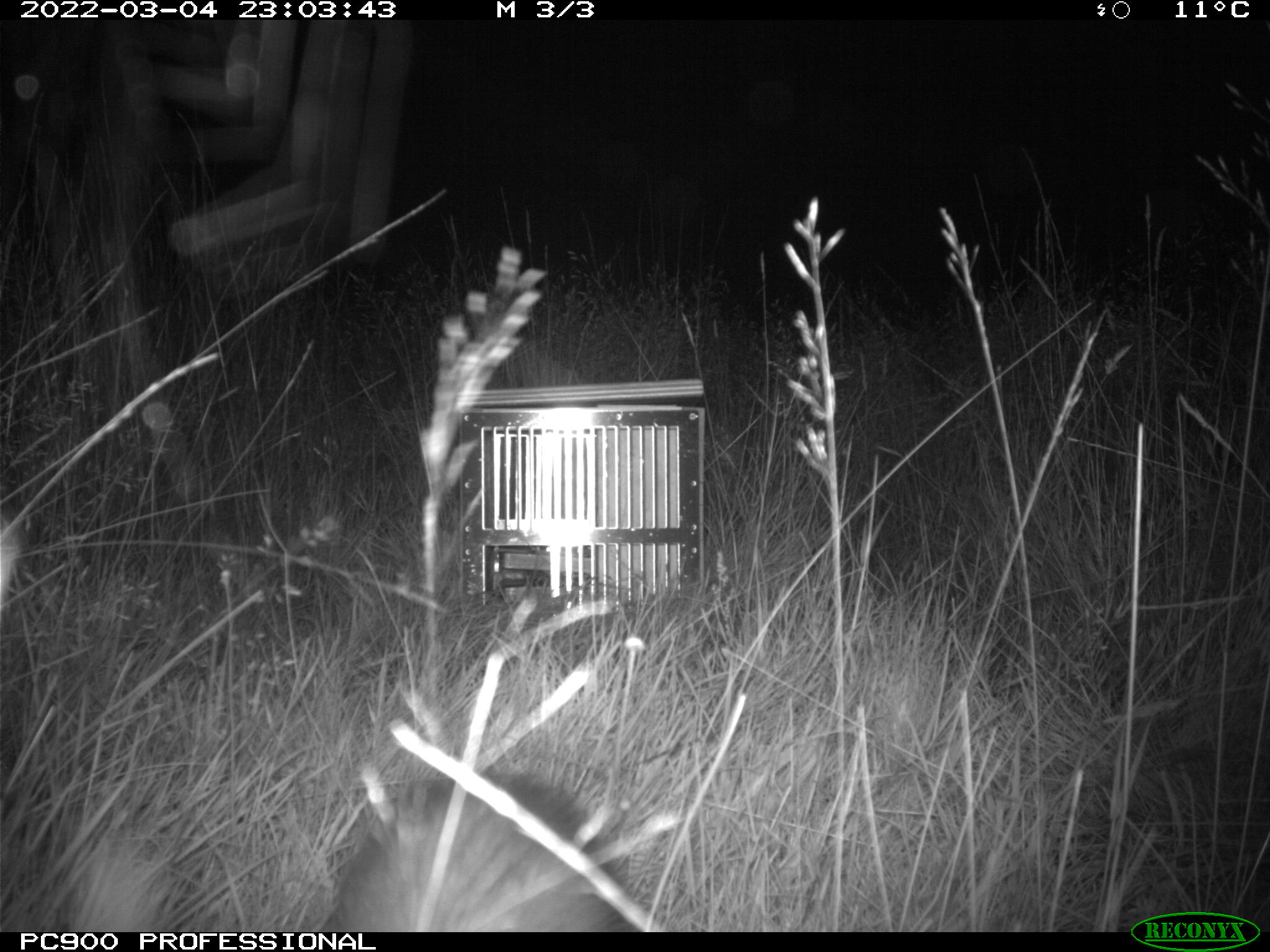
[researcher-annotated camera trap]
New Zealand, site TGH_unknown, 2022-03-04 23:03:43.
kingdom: Animalia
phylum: Chordata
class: Mammalia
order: Carnivora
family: Mustelidae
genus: Mustela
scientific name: Mustela furo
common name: ferret